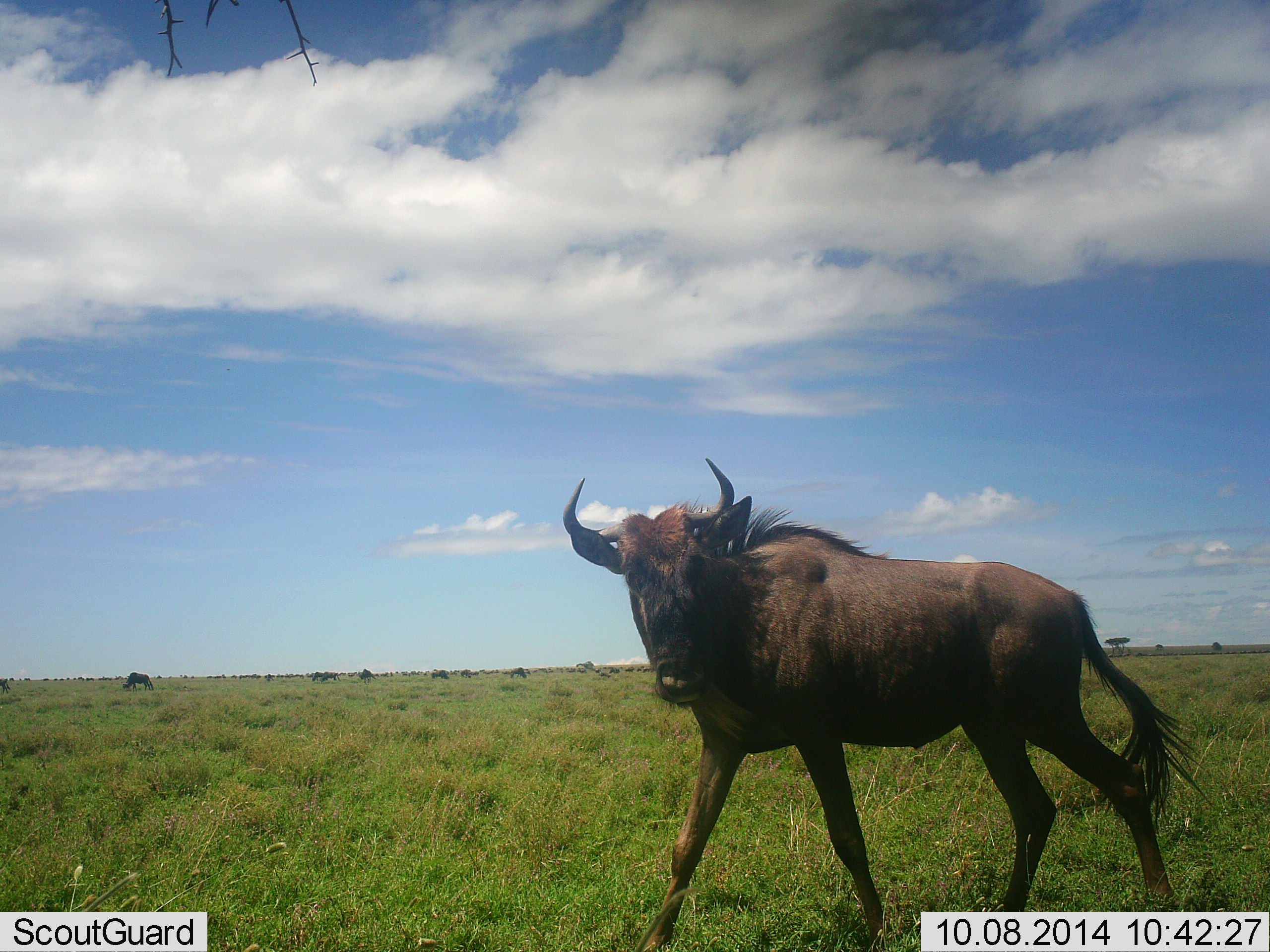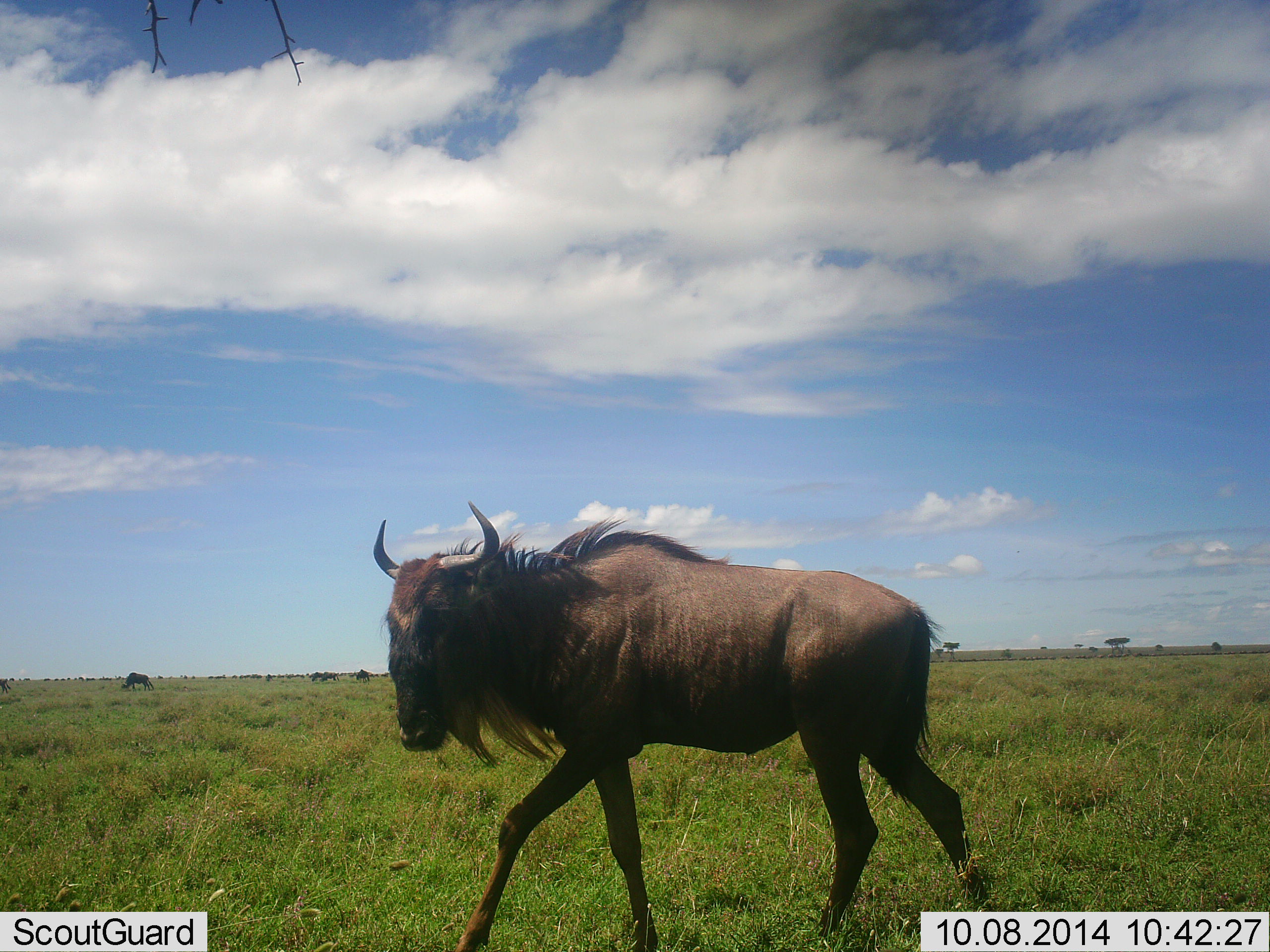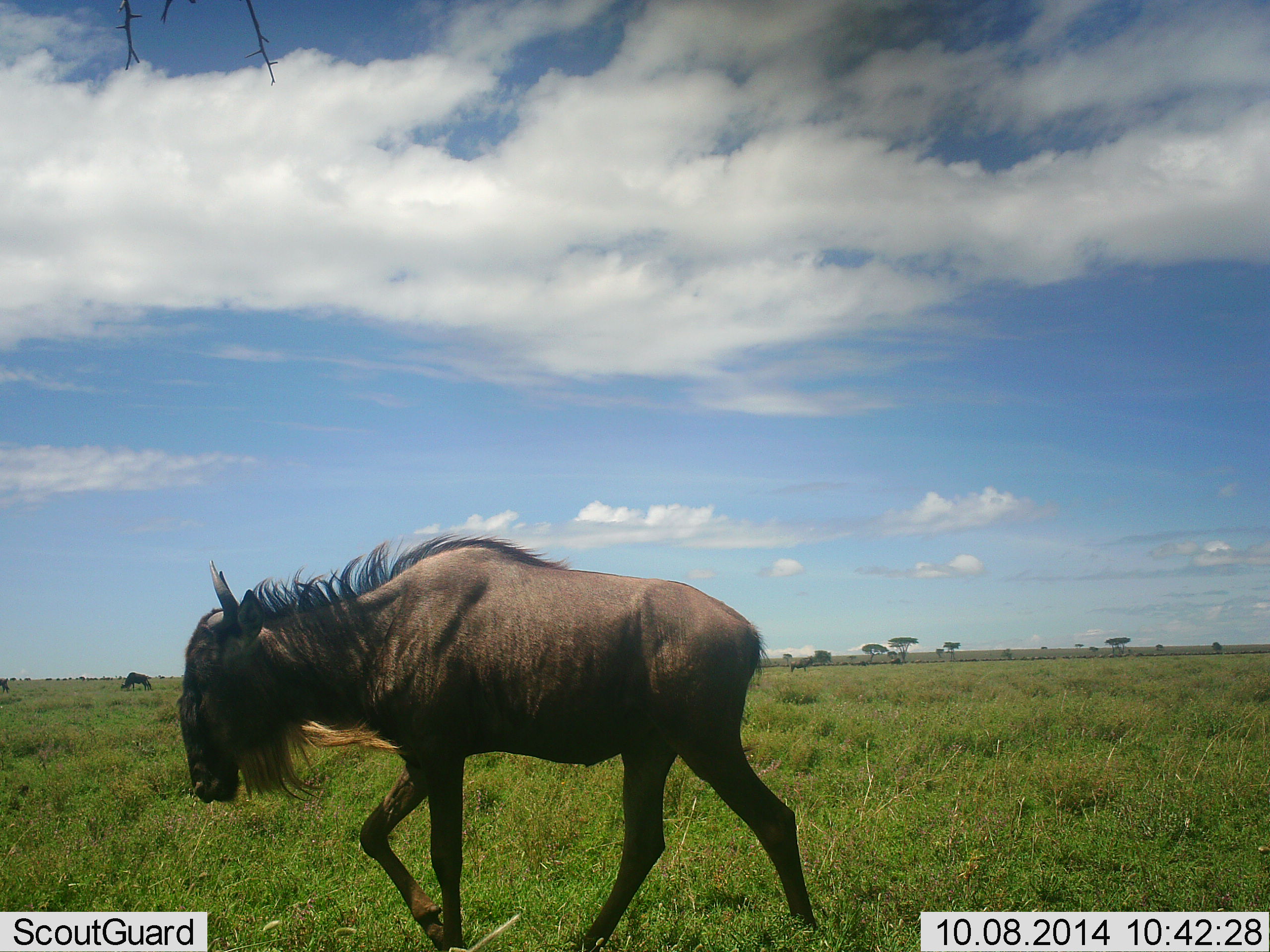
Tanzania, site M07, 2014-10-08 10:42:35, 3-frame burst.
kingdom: Animalia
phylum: Chordata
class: Mammalia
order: Artiodactyla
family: Bovidae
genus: Connochaetes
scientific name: Connochaetes taurinus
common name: blue wildebeest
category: wildebeest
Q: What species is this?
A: Wildebeest (blue wildebeest) (Connochaetes taurinus).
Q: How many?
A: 6.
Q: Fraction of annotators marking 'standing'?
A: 40%.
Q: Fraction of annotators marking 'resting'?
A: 0%.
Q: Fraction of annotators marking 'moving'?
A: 90%.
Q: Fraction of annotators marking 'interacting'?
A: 0%.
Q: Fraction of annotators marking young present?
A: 0%.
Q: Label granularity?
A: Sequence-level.